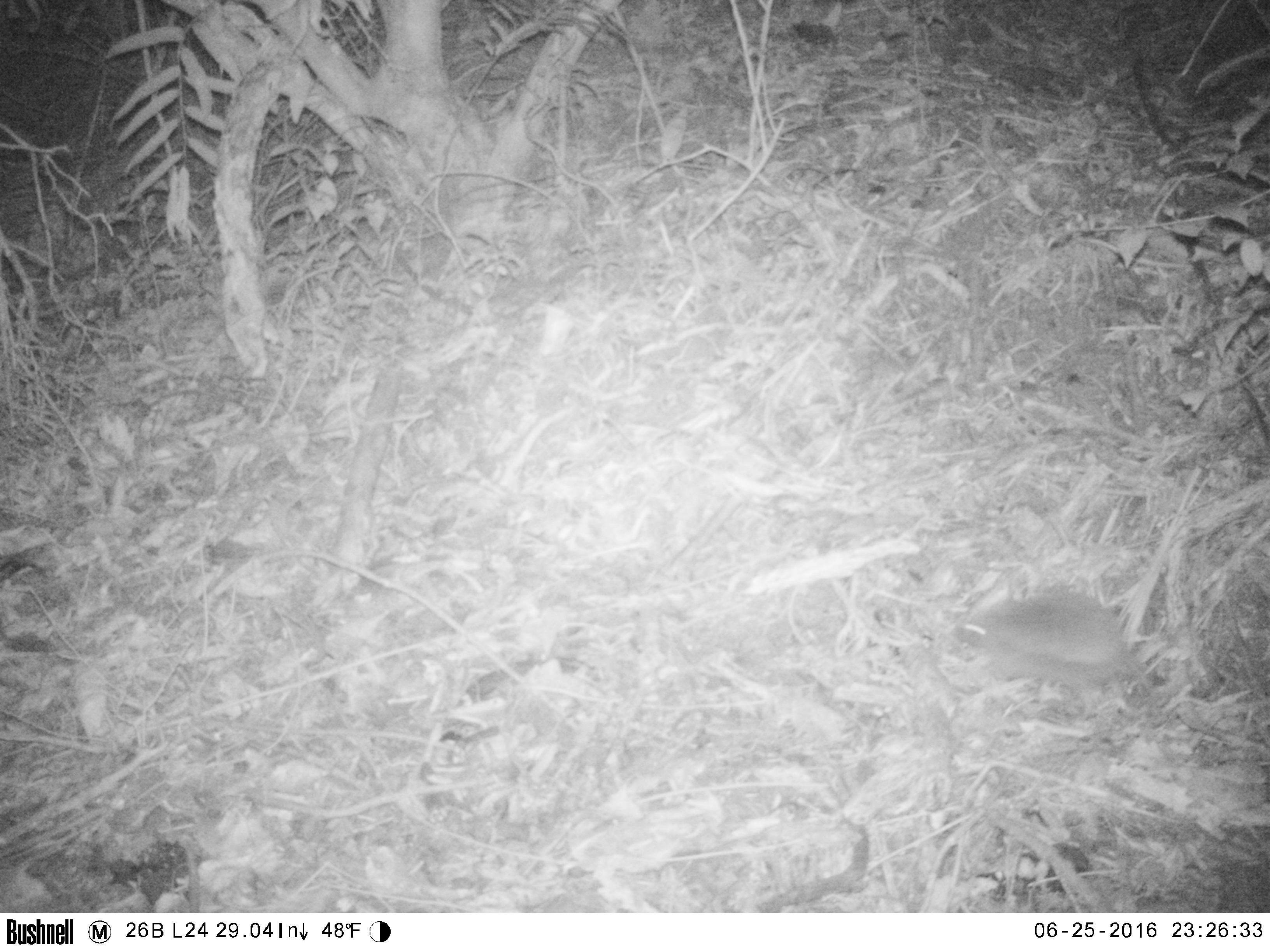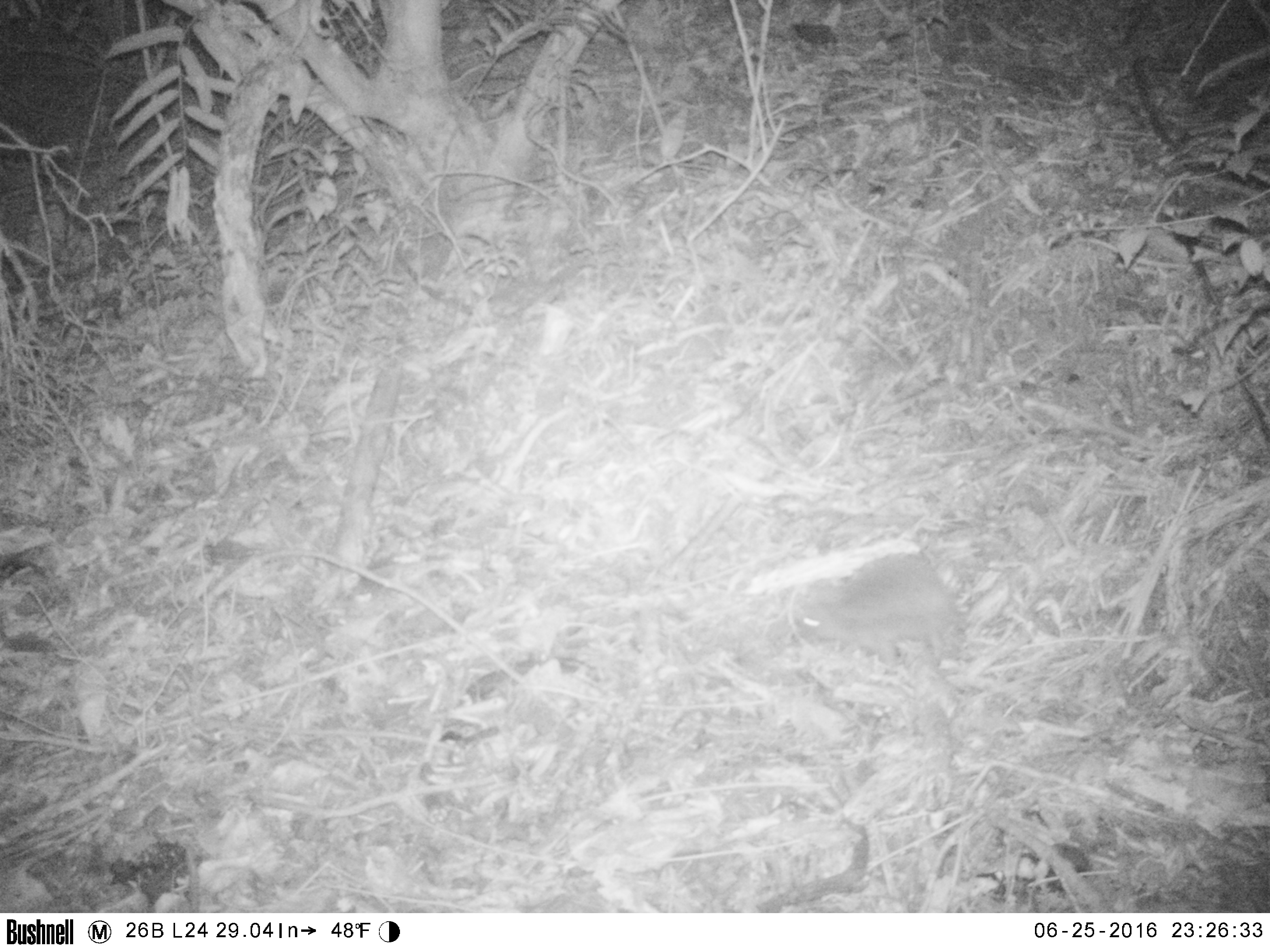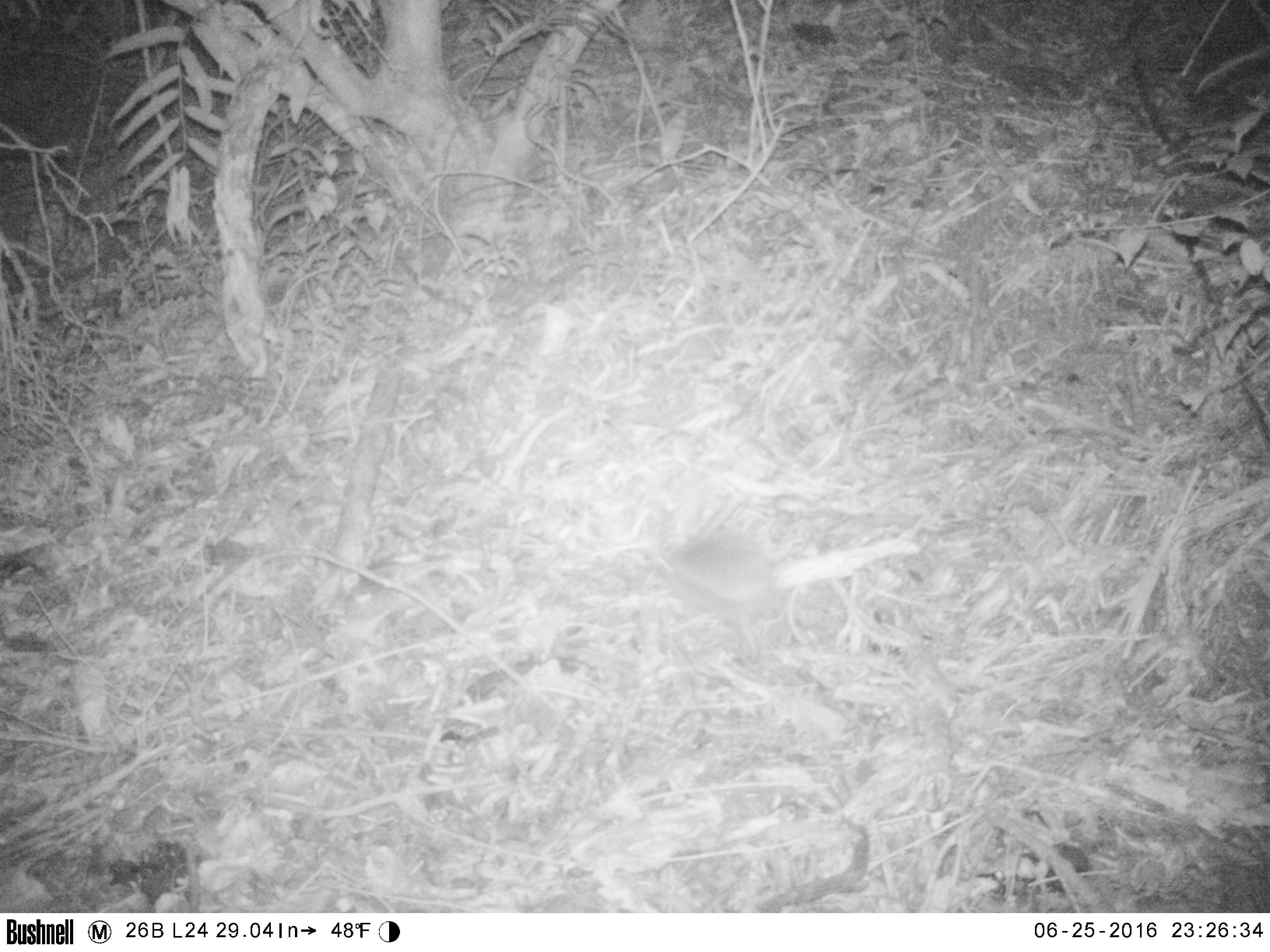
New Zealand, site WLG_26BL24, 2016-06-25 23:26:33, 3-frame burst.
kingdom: Animalia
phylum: Chordata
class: Mammalia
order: Eulipotyphla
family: Erinaceidae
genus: Erinaceus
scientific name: Erinaceus europaeus europaeus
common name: european hedgehog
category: hedgehog